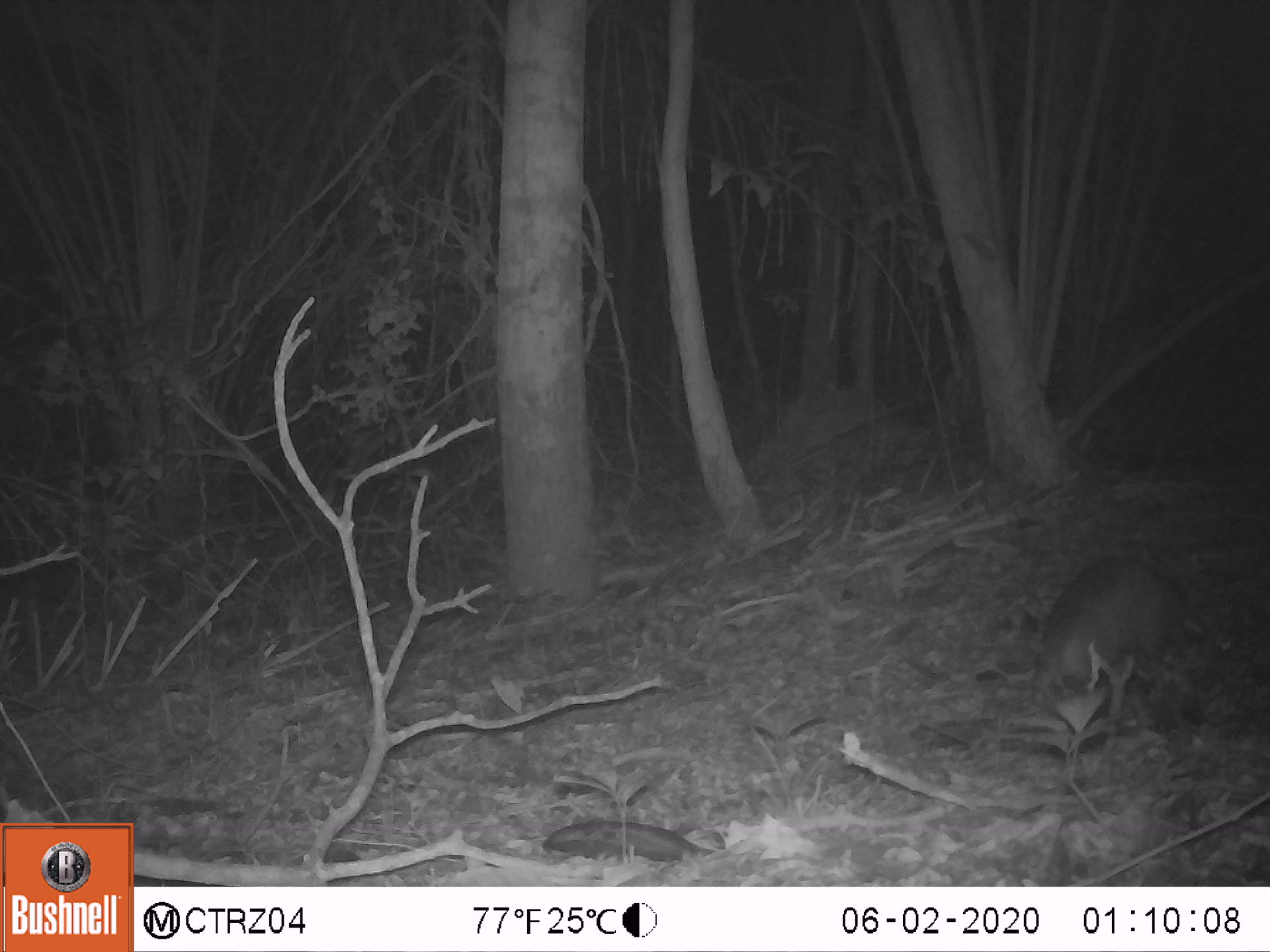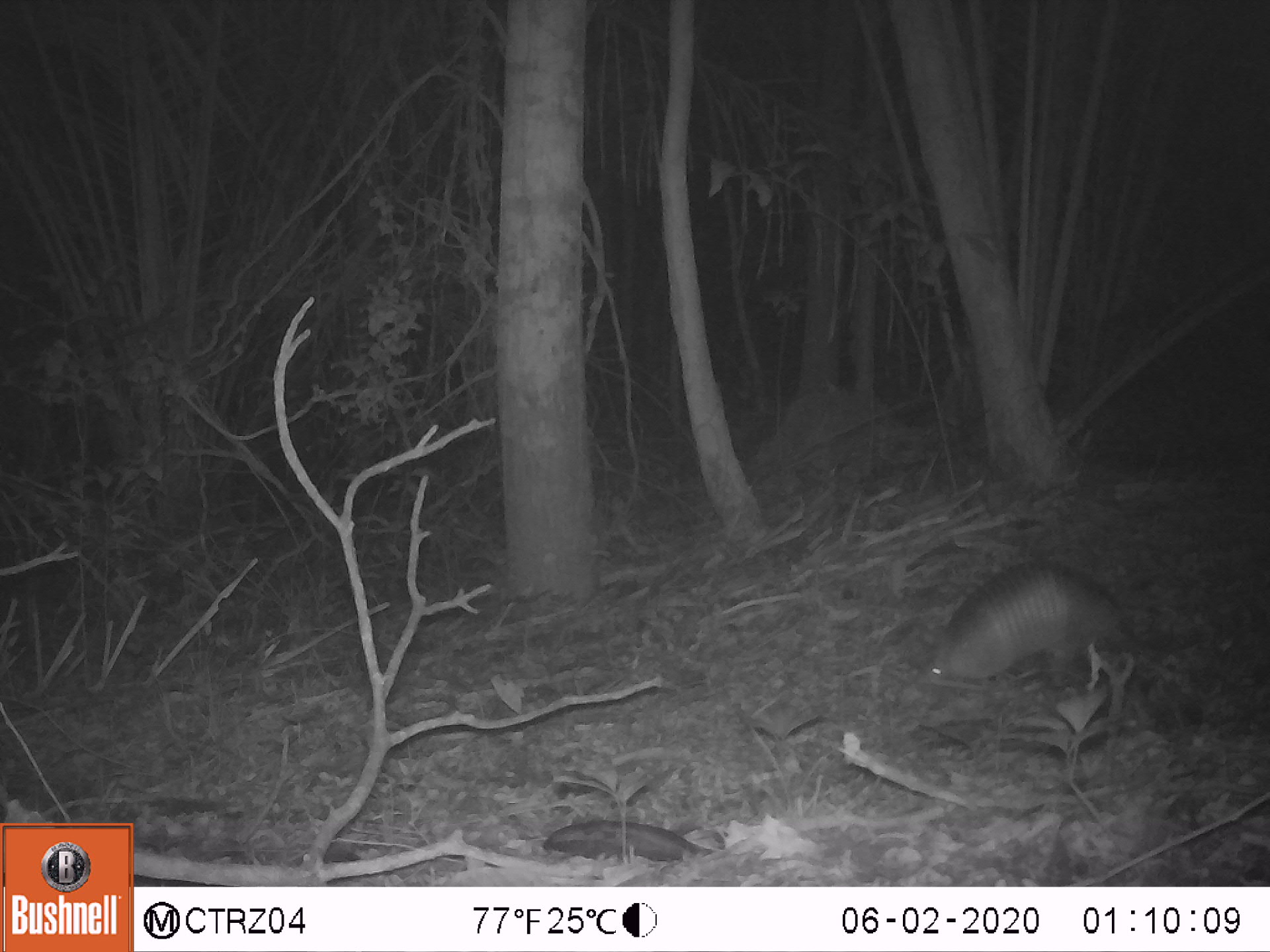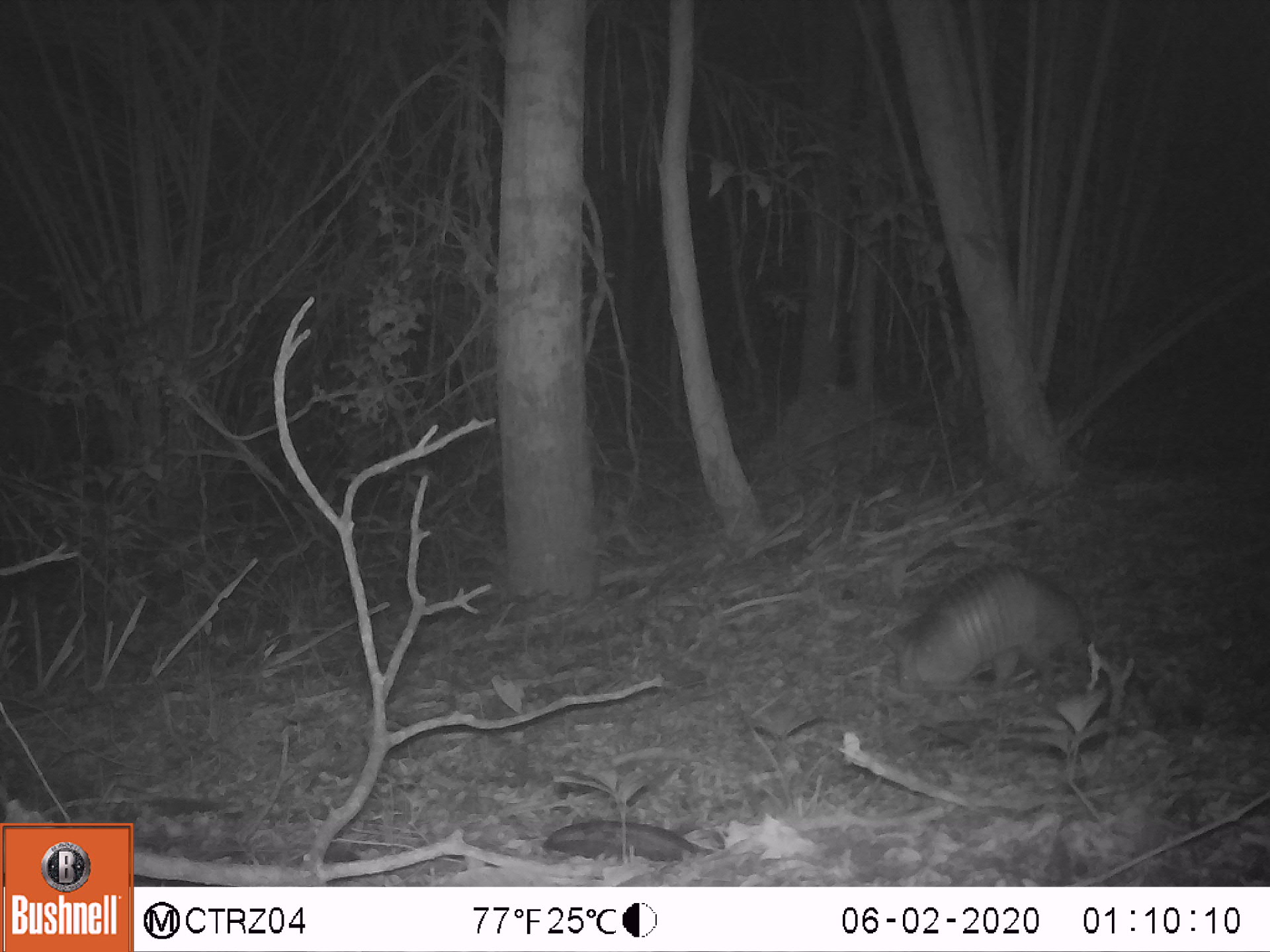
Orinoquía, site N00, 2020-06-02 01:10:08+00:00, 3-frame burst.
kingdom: Animalia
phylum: Chordata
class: Mammalia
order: Cingulata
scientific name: Cingulata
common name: armadillo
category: unknown armadillo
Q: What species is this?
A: Unknown armadillo (armadillo) (Cingulata).